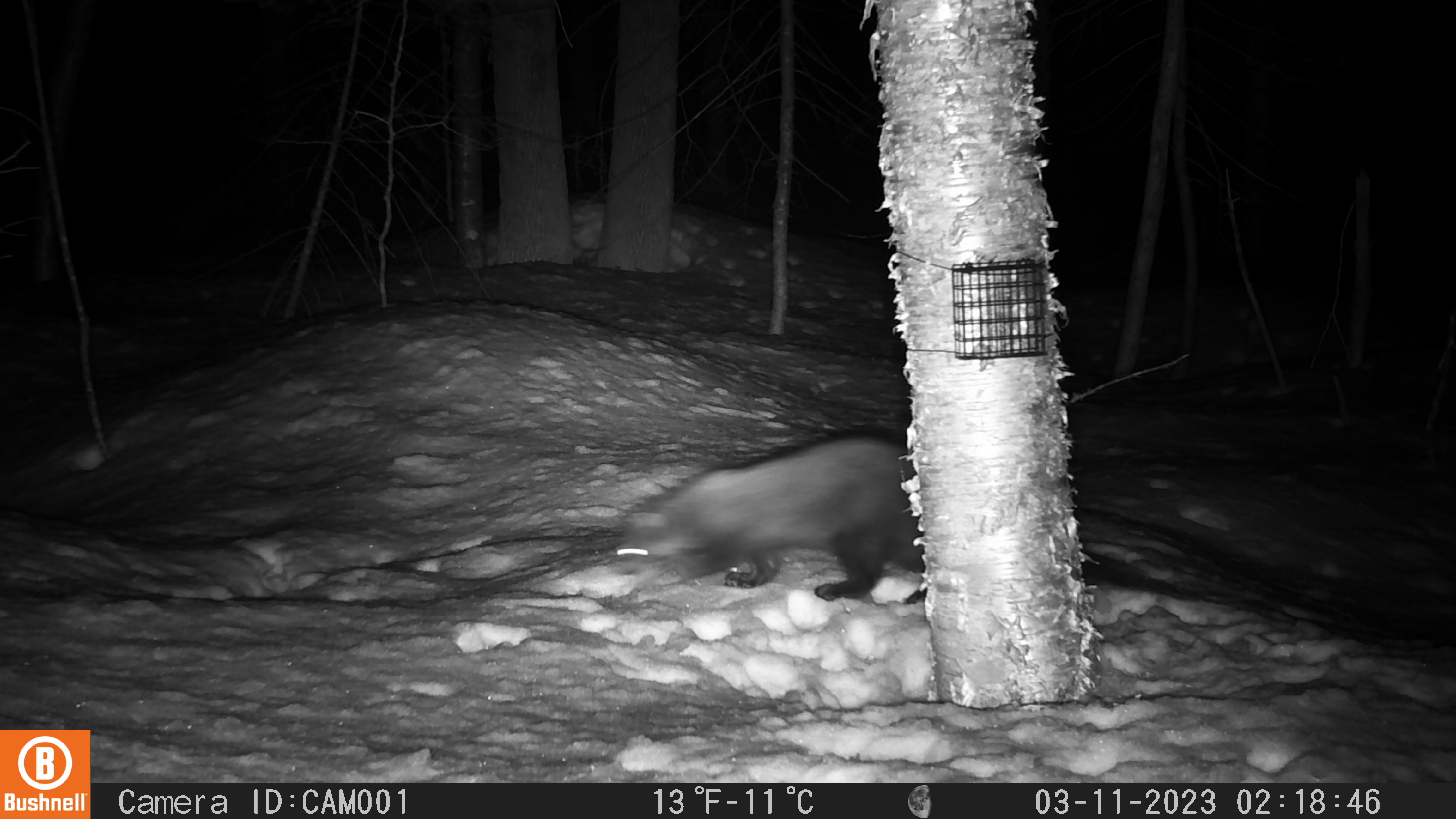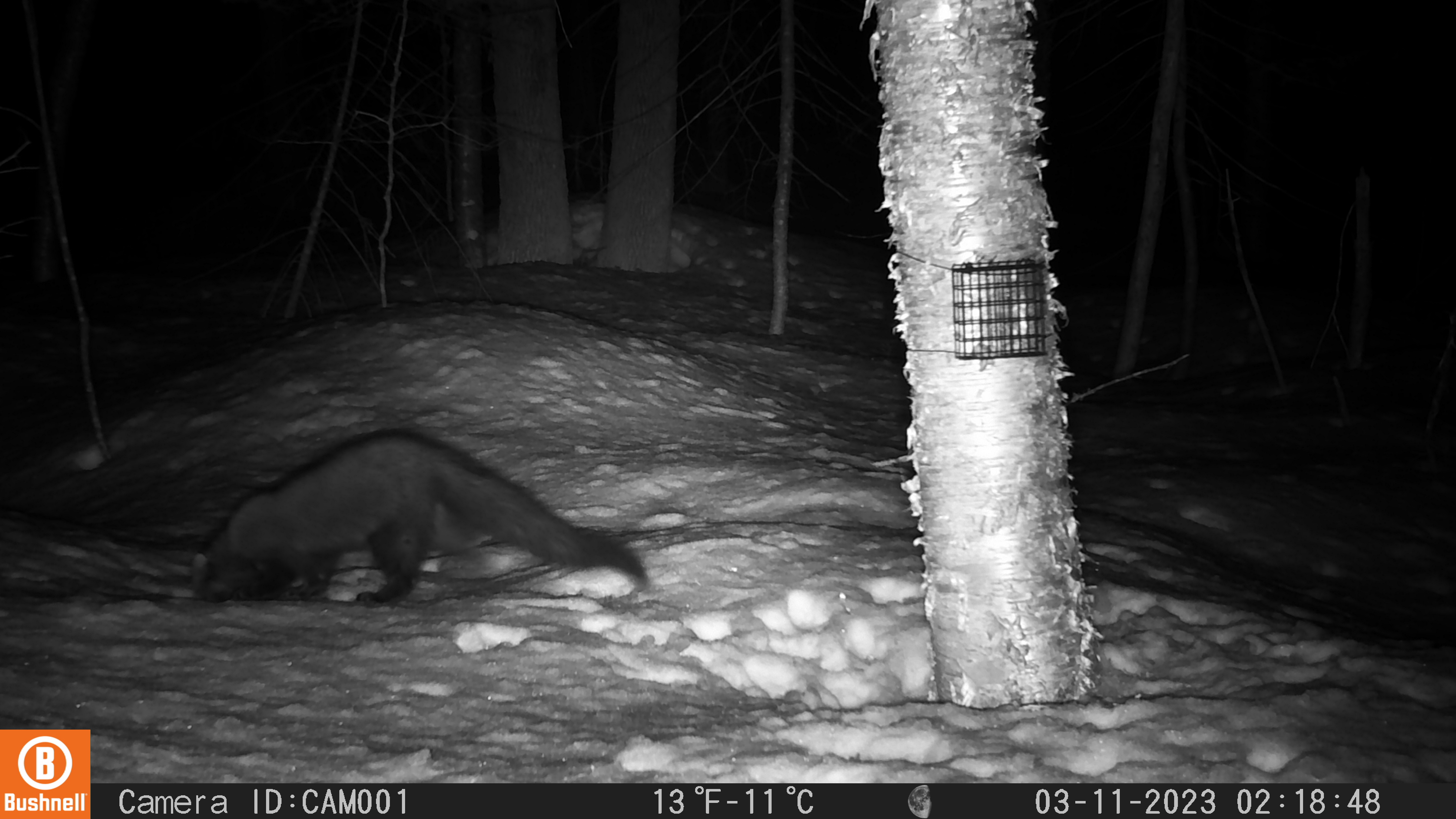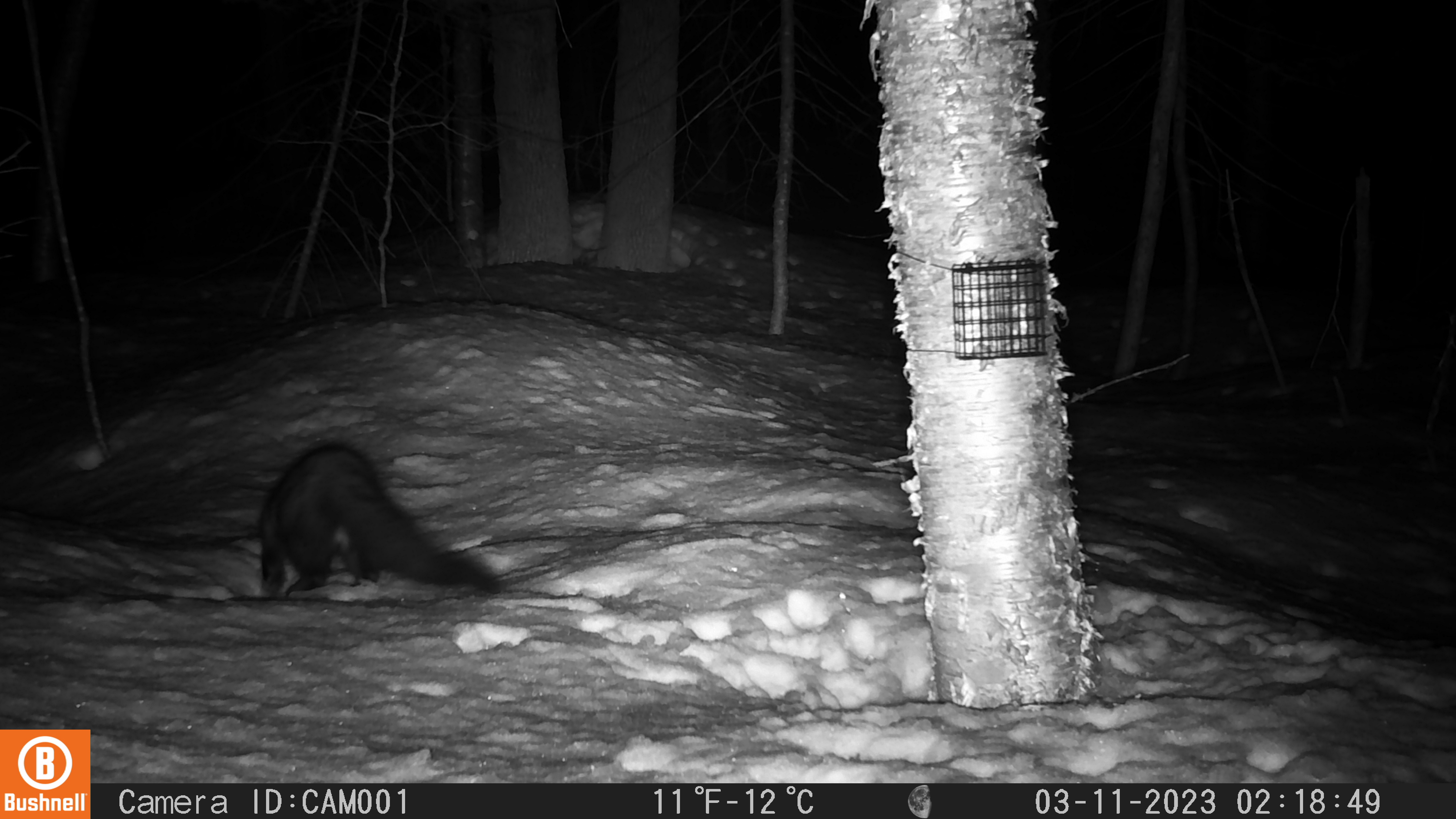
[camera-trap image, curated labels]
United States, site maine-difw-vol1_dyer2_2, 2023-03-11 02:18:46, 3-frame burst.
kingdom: Animalia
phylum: Chordata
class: Mammalia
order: Carnivora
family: Mustelidae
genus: Pekania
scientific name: Pekania pennanti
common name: fisher